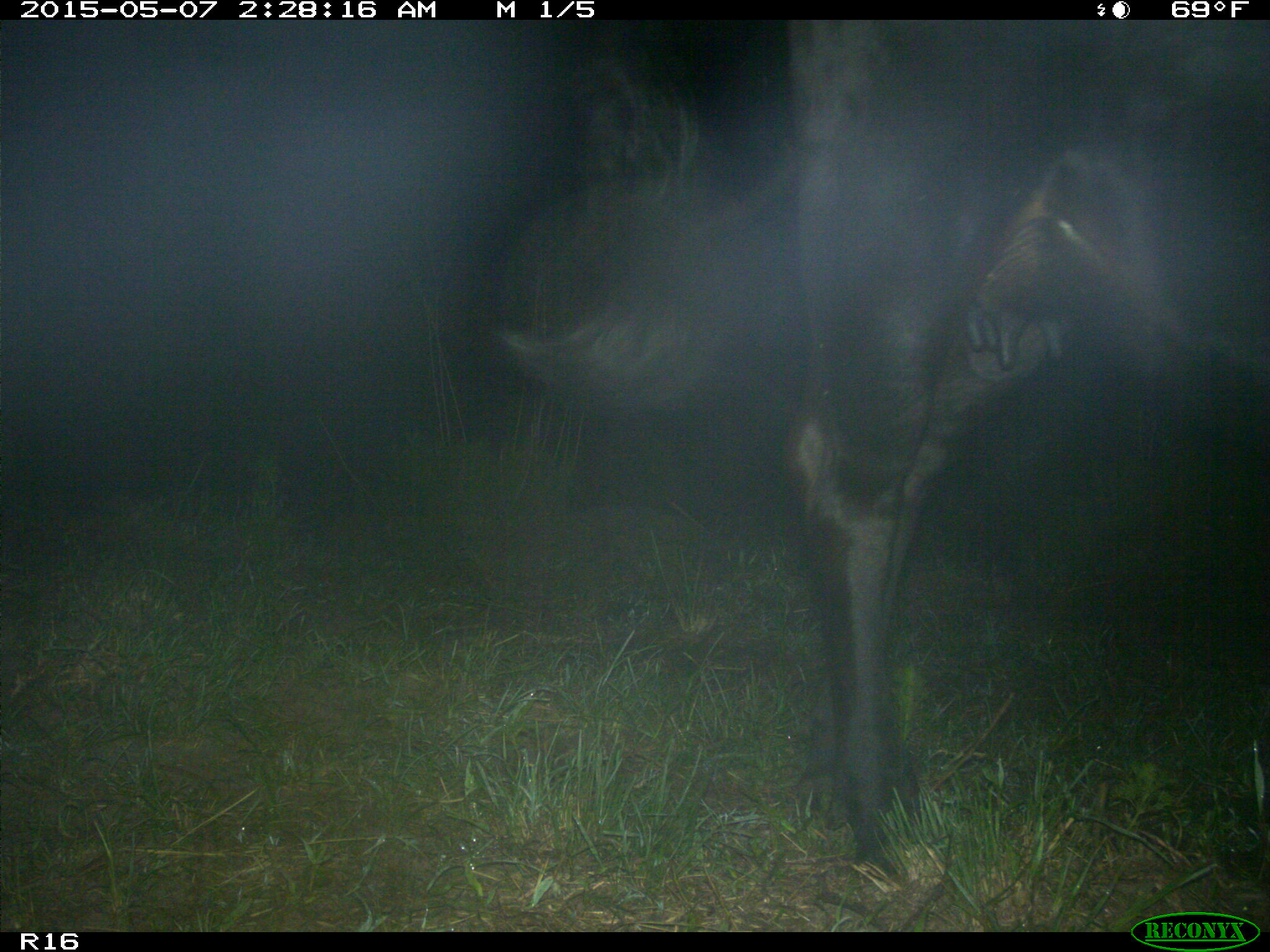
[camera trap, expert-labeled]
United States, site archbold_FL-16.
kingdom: Animalia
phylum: Chordata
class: Mammalia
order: Artiodactyla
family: Bovidae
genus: Bos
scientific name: Bos taurus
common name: domestic cow